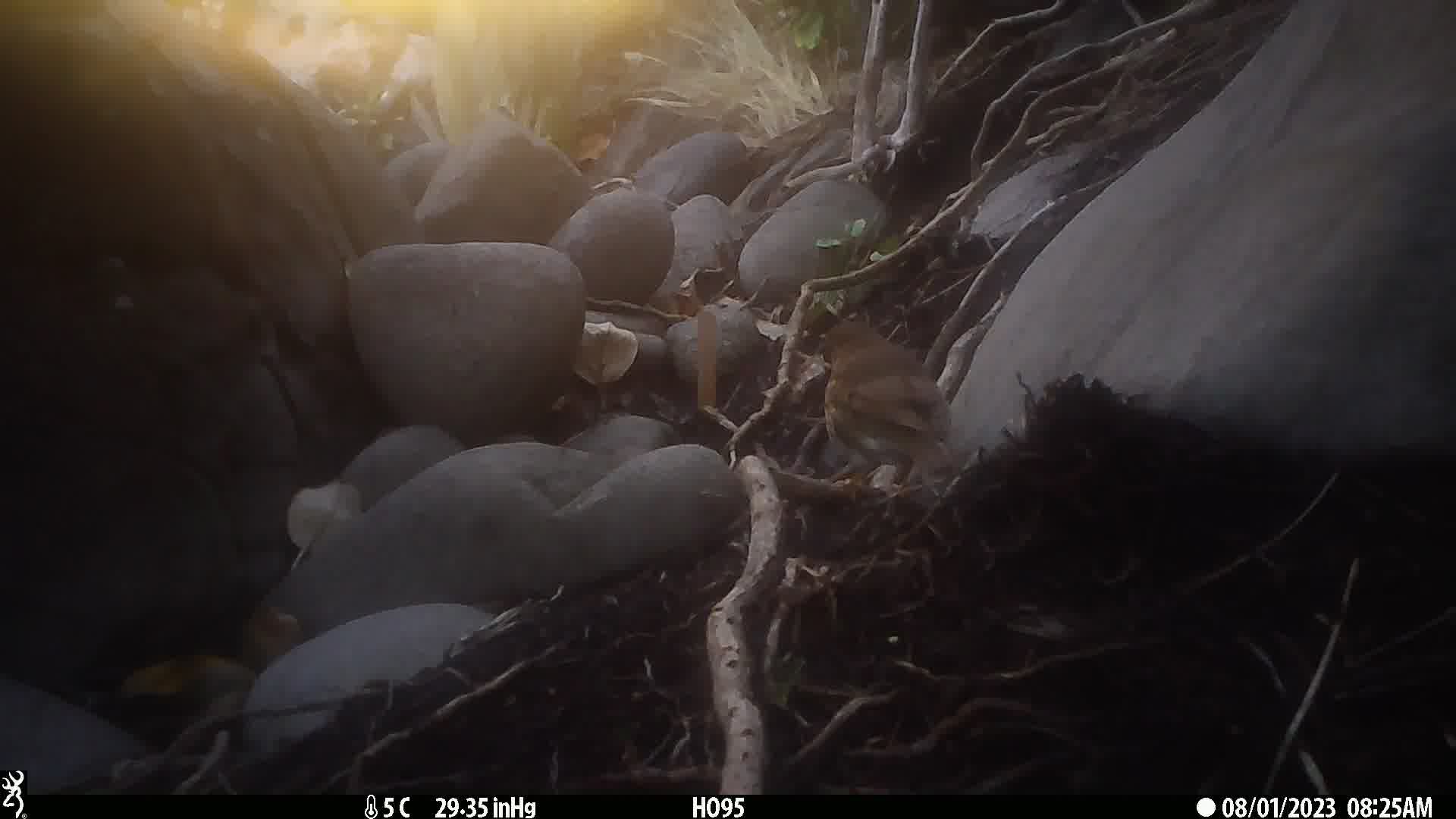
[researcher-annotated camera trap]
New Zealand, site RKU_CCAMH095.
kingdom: Animalia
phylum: Chordata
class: Aves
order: Passeriformes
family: Turdidae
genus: Turdus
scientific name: Turdus philomelos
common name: song thrush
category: thrush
Thrush (song thrush) (Turdus philomelos).